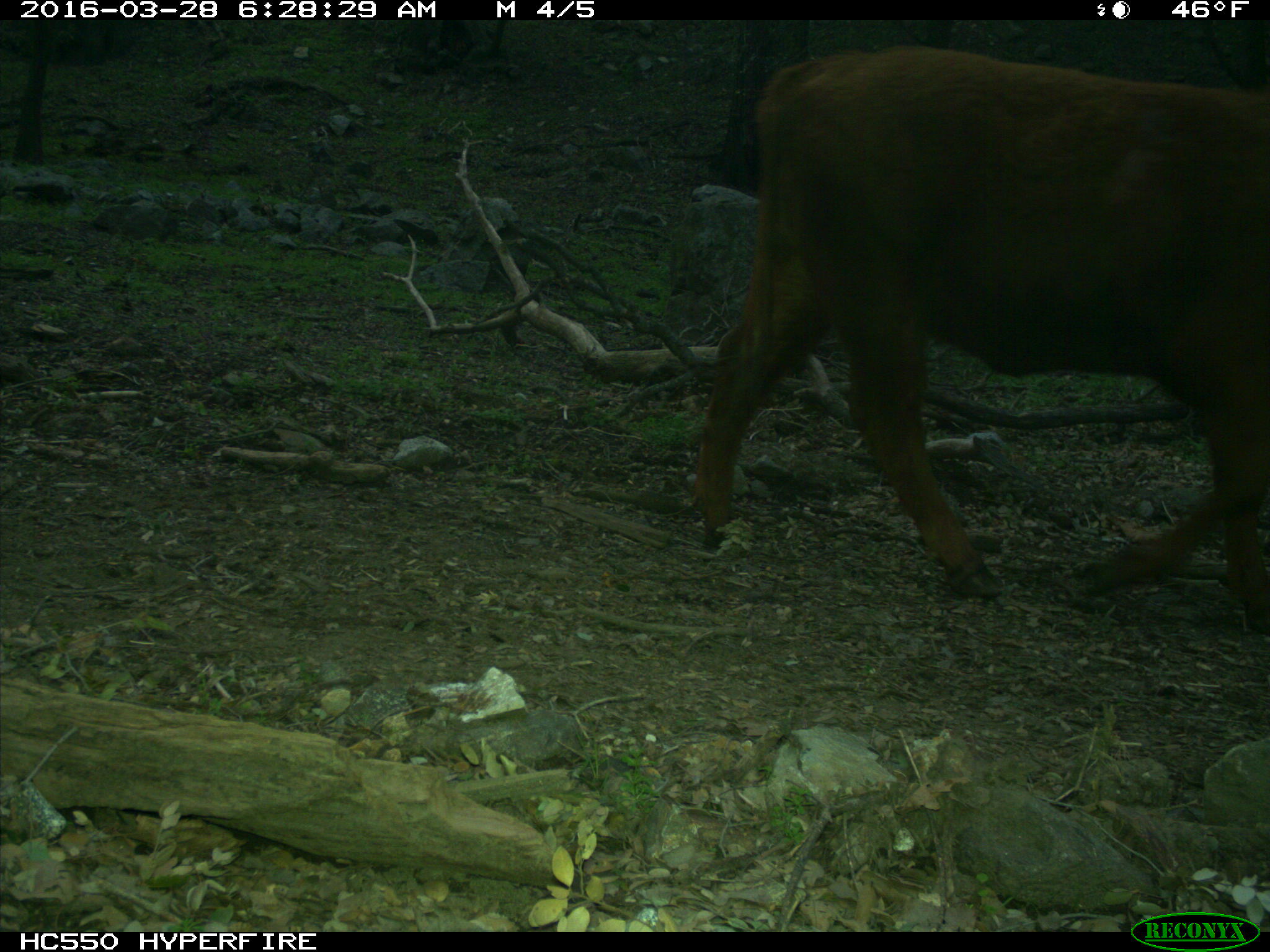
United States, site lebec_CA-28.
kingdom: Animalia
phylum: Chordata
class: Mammalia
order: Artiodactyla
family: Bovidae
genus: Bos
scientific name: Bos taurus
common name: domestic cow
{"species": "Bos taurus (domestic cow)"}